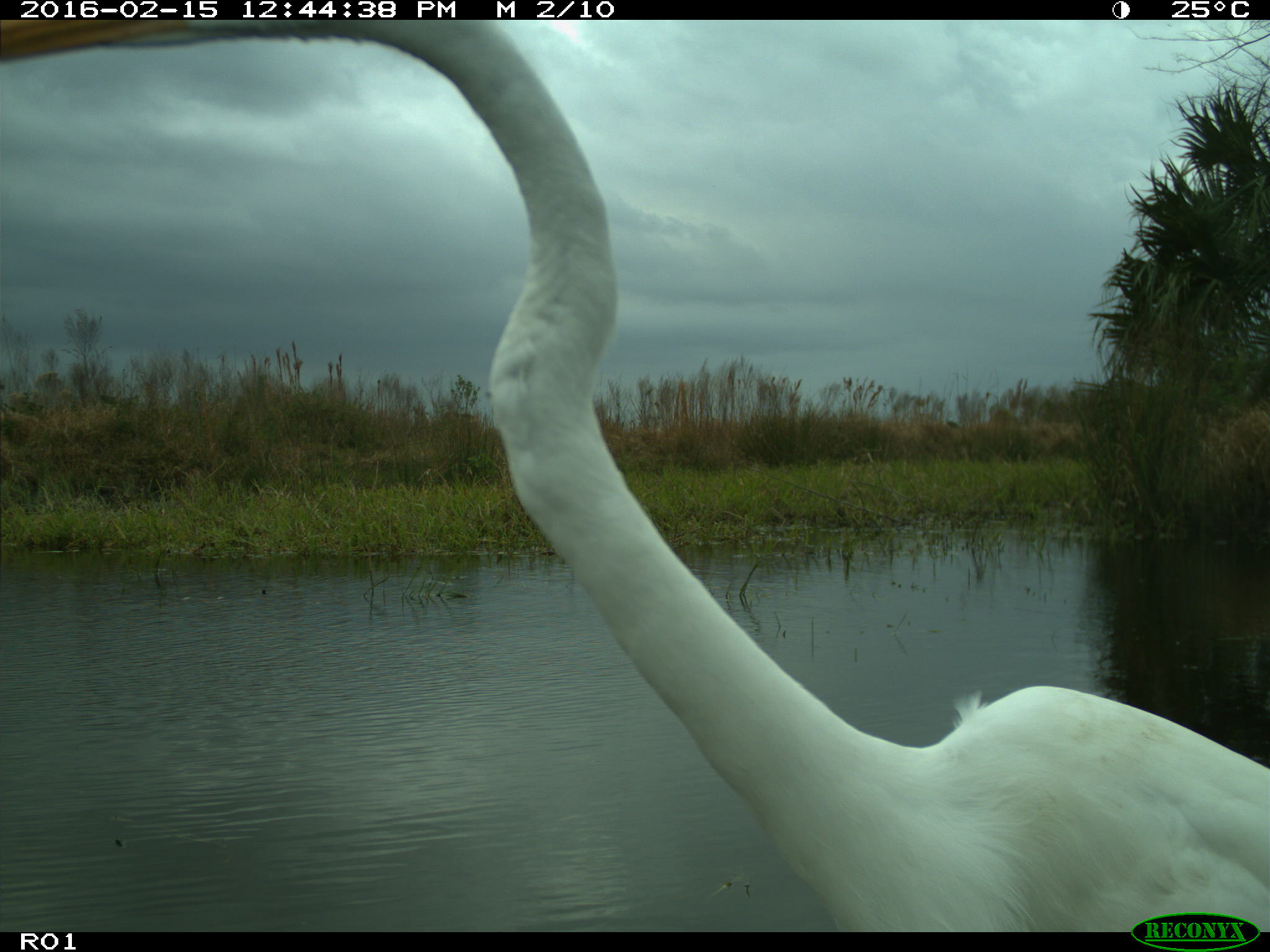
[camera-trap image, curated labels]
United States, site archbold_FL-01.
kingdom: Animalia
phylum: Chordata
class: Aves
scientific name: Aves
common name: birds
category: unidentified bird